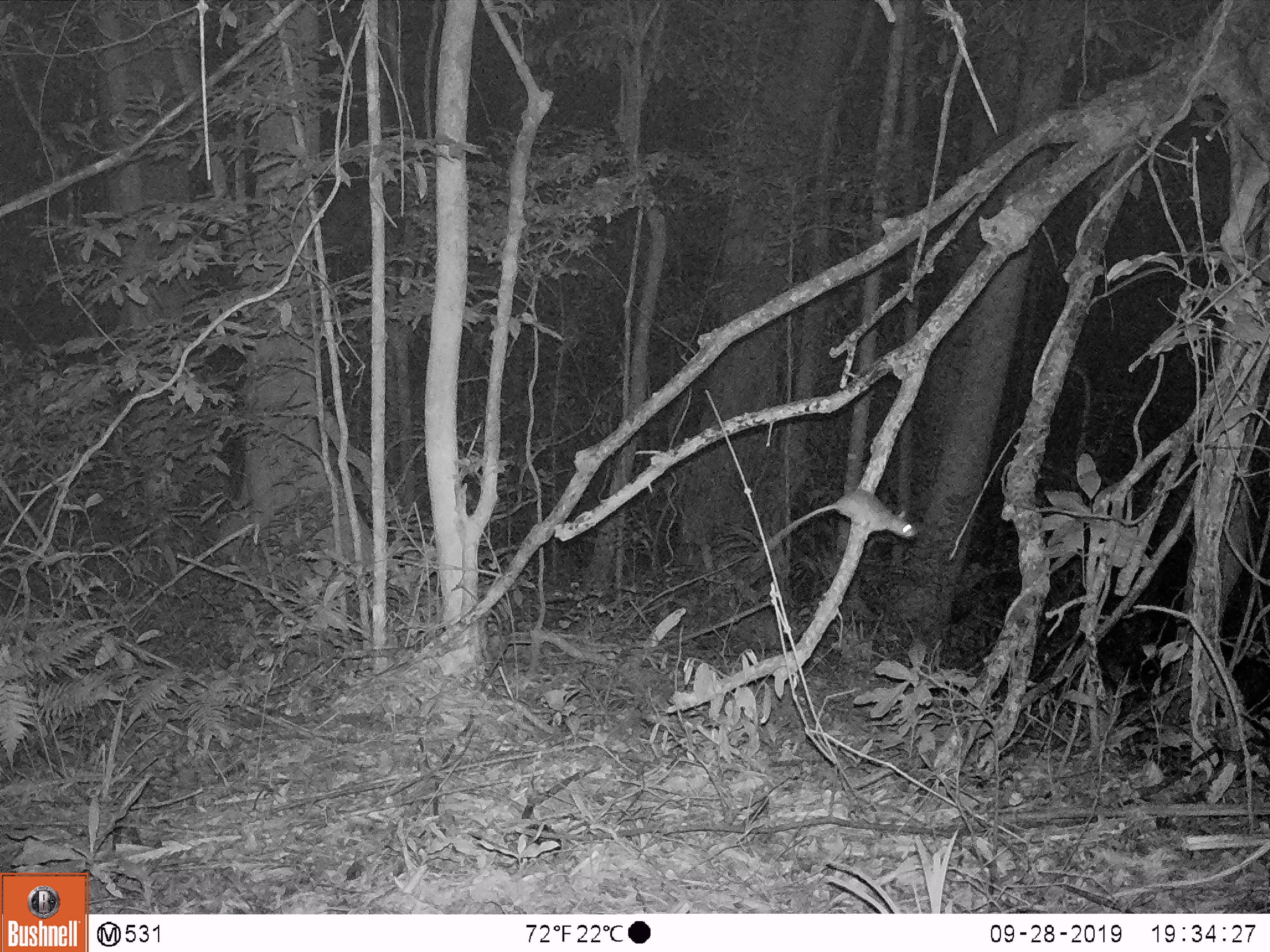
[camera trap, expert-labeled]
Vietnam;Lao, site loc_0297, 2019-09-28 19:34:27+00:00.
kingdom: Animalia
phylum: Chordata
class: Mammalia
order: Rodentia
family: Muridae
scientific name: Muridae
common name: old-world mice and rats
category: unidentified murid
Unidentified murid (old-world mice and rats) (Muridae). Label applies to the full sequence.